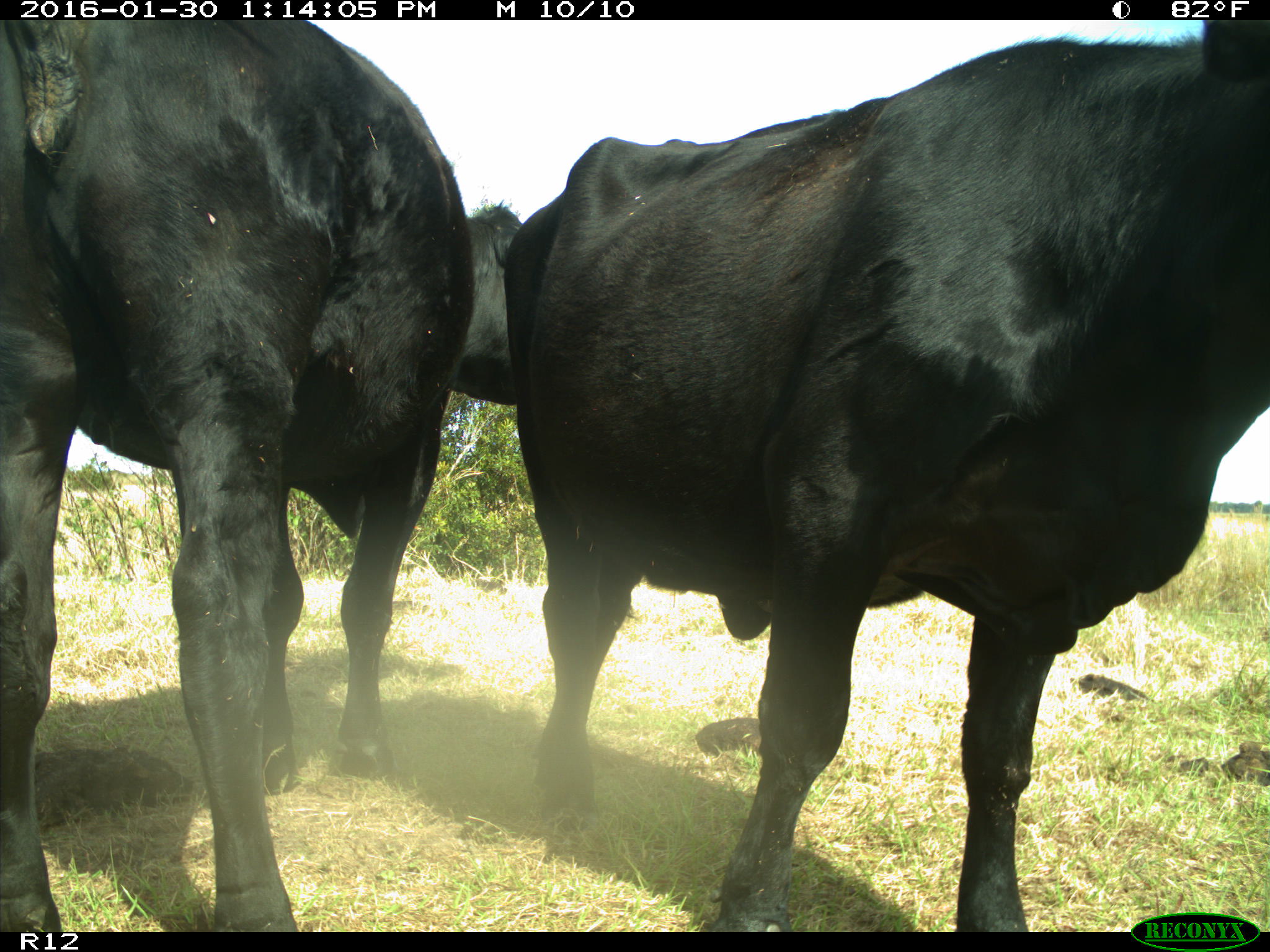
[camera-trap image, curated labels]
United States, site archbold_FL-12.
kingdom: Animalia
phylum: Chordata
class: Mammalia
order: Artiodactyla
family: Bovidae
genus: Bos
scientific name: Bos taurus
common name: domestic cow